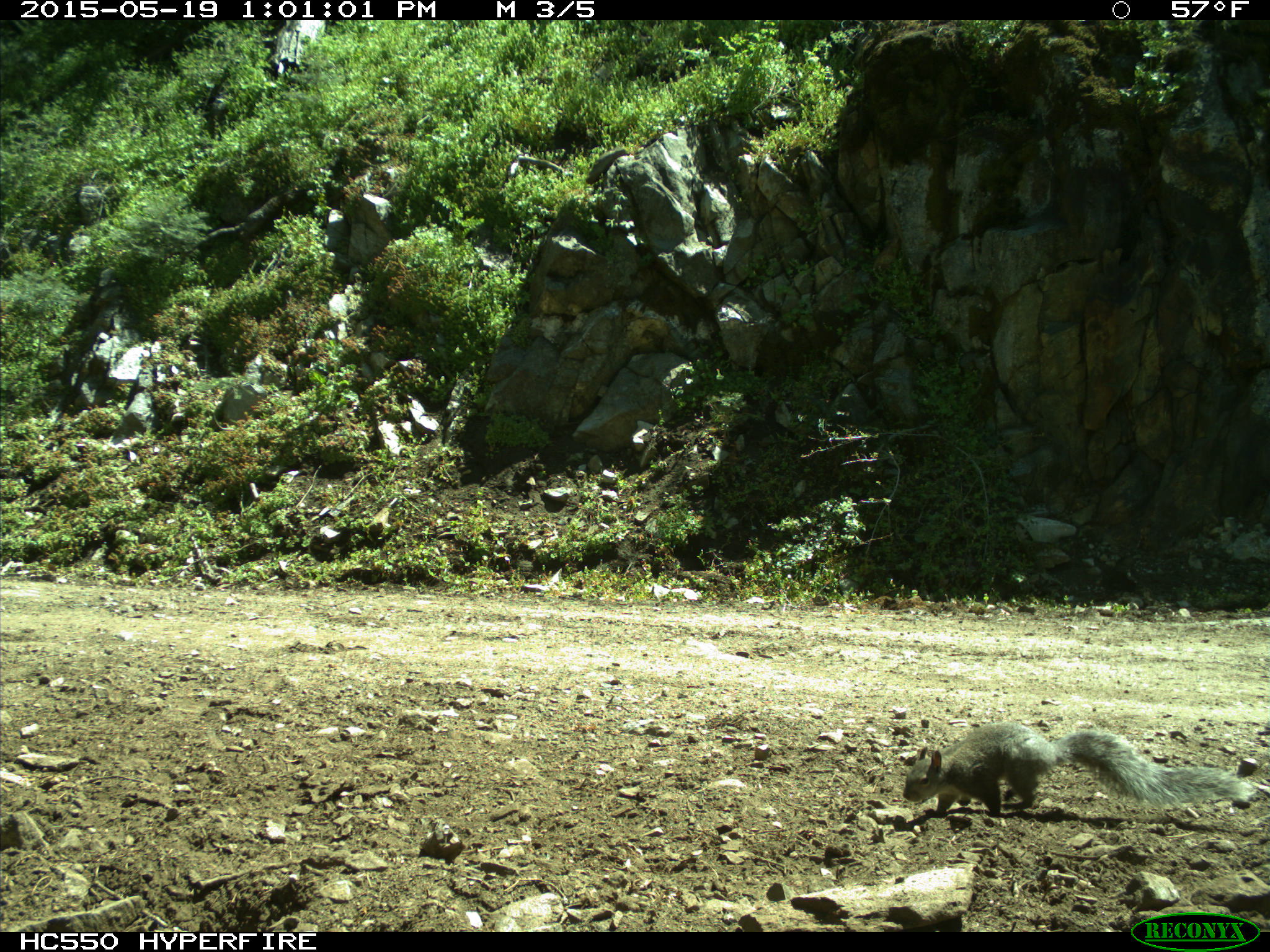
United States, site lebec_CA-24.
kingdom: Animalia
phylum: Chordata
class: Mammalia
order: Rodentia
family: Sciuridae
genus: Sciurus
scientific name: Sciurus carolinensis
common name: eastern gray squirrel